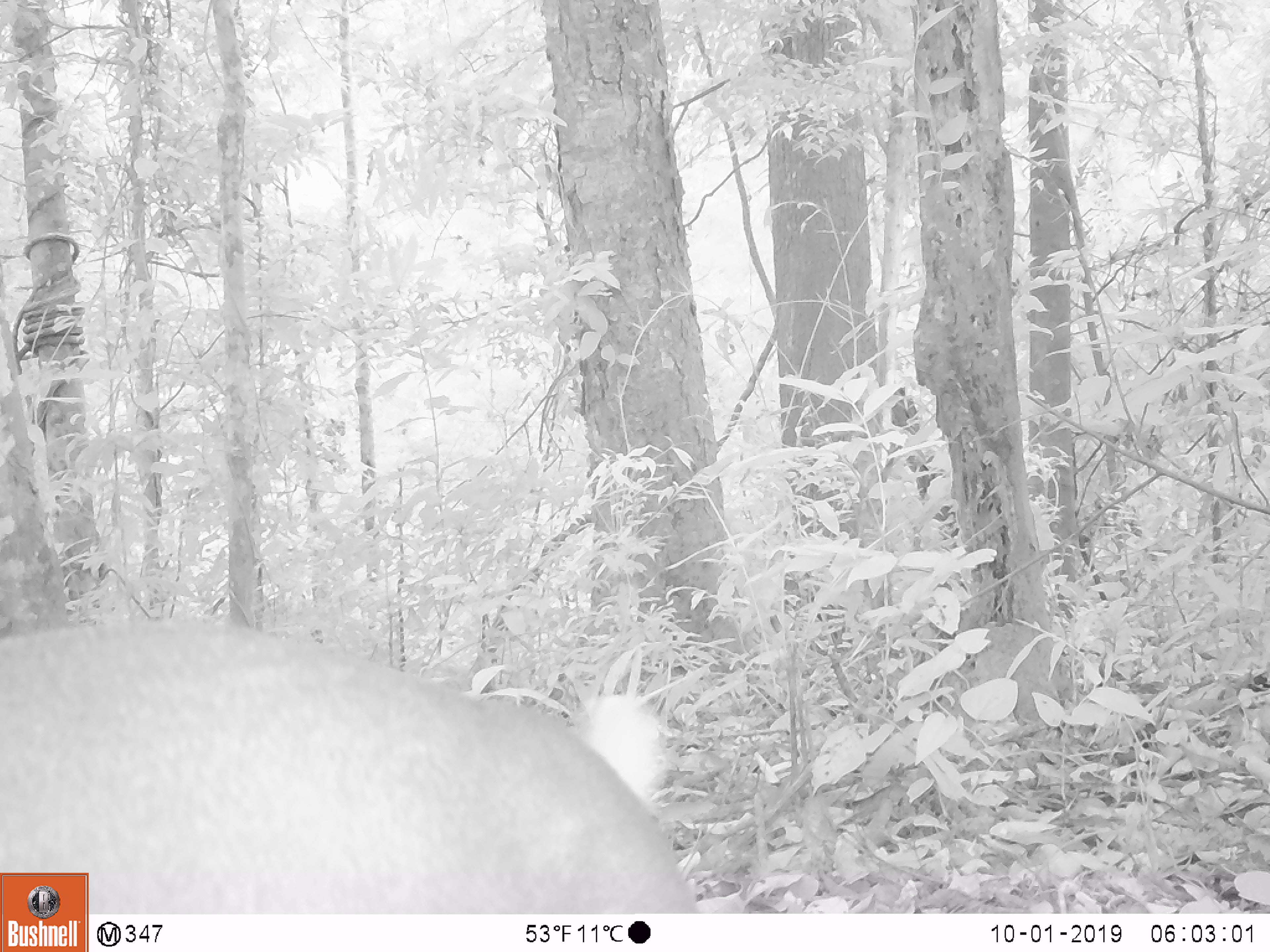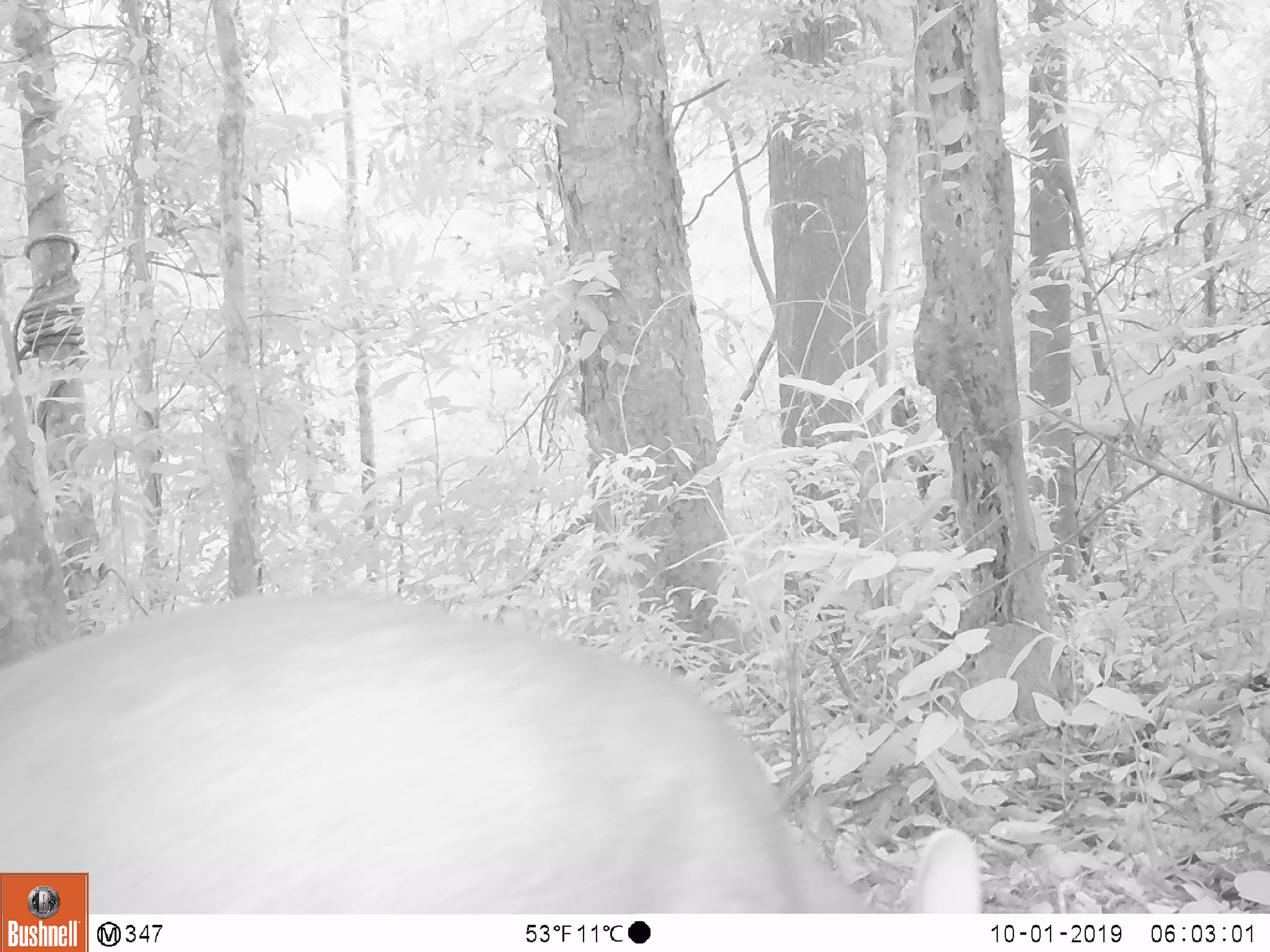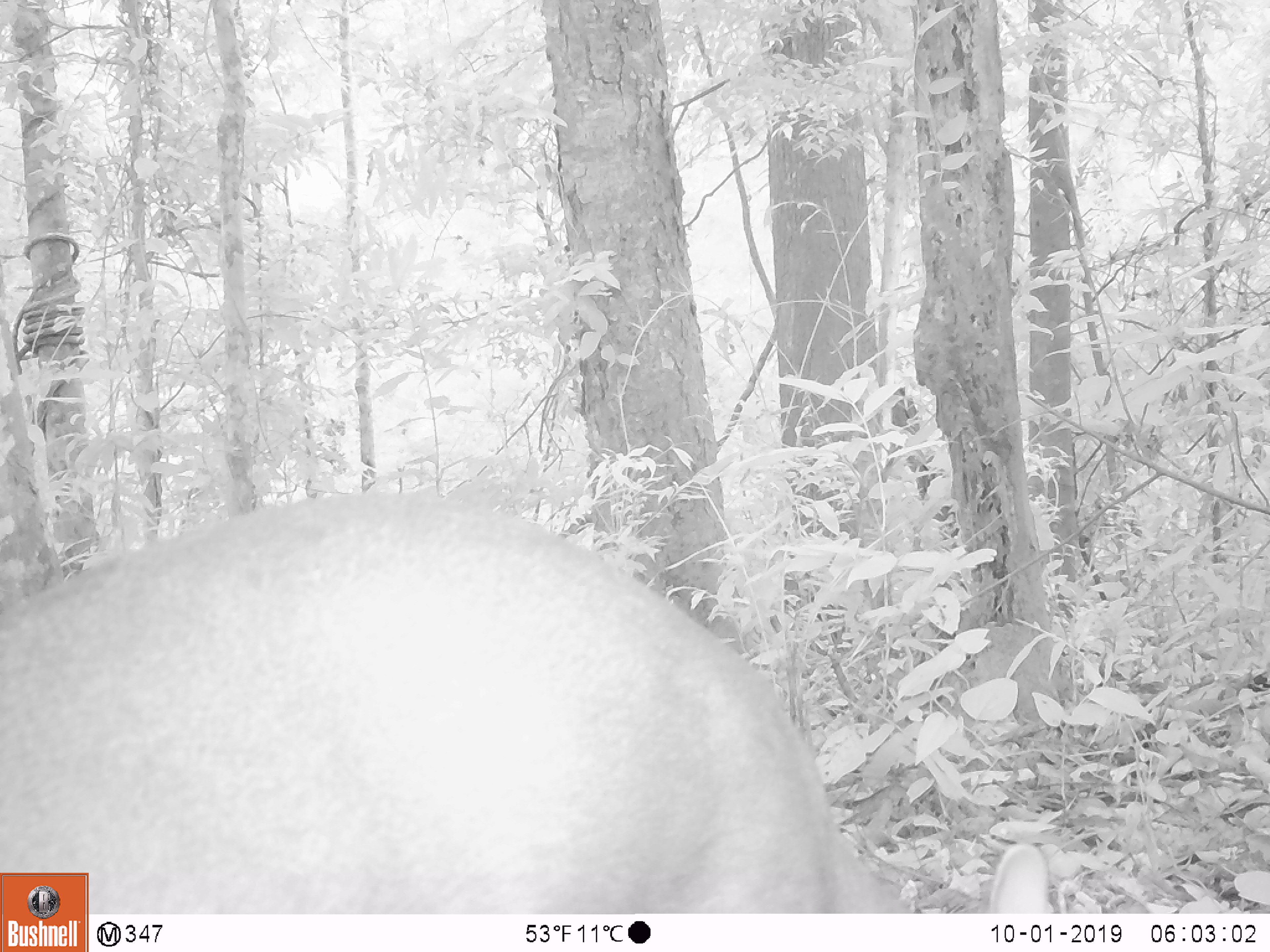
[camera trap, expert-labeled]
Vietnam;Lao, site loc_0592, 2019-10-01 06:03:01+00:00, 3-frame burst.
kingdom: Animalia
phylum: Chordata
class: Mammalia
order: Artiodactyla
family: Cervidae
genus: Muntiacus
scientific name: Muntiacus rooseveltorum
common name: roosevelt's muntjac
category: roosevelts muntjac group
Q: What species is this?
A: Roosevelts muntjac group (roosevelt's muntjac) (Muntiacus rooseveltorum).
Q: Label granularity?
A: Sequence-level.